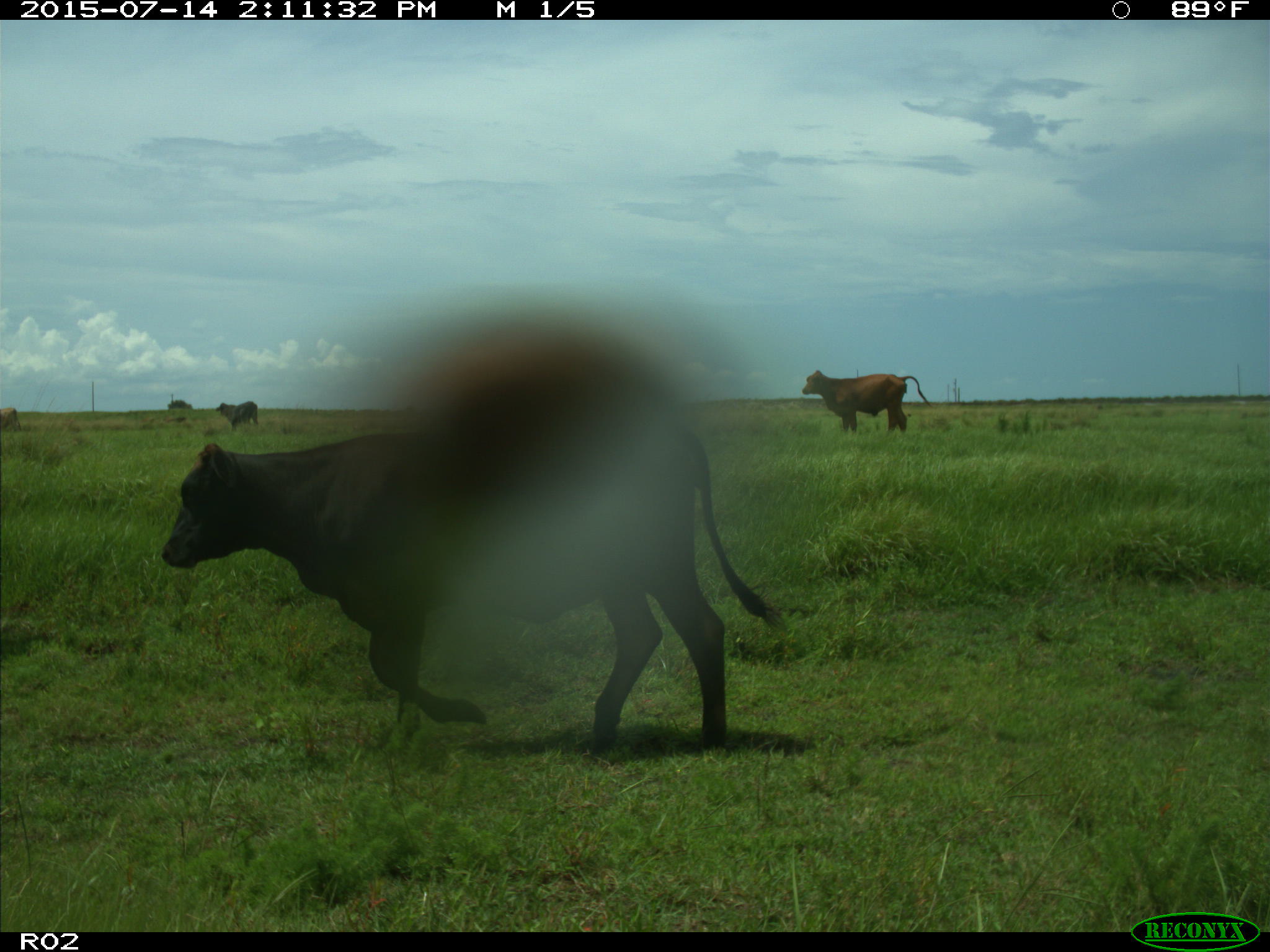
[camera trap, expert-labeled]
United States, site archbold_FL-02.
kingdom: Animalia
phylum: Chordata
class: Mammalia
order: Artiodactyla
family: Bovidae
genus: Bos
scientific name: Bos taurus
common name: domestic cow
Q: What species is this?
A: Bos taurus (domestic cow).